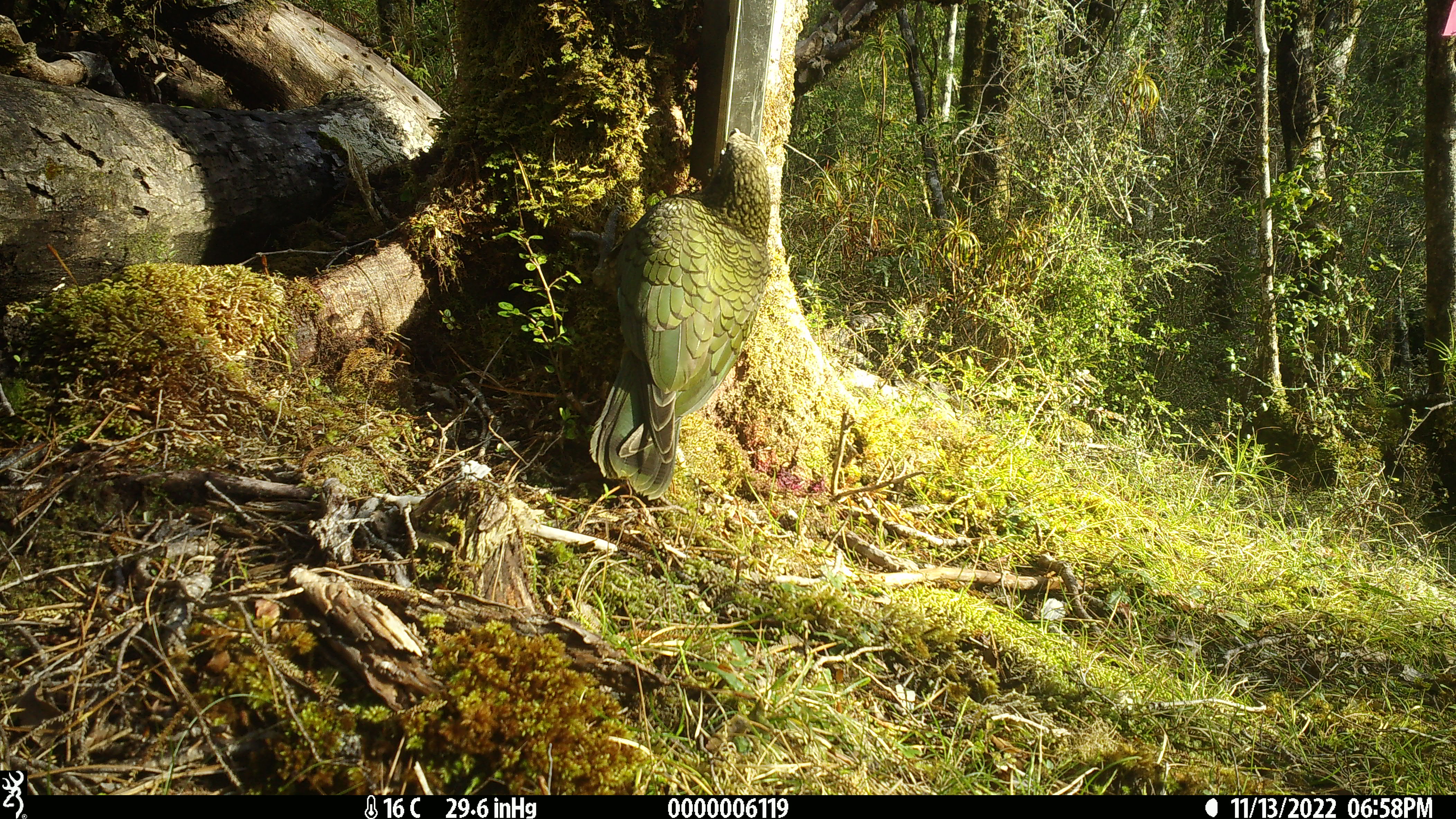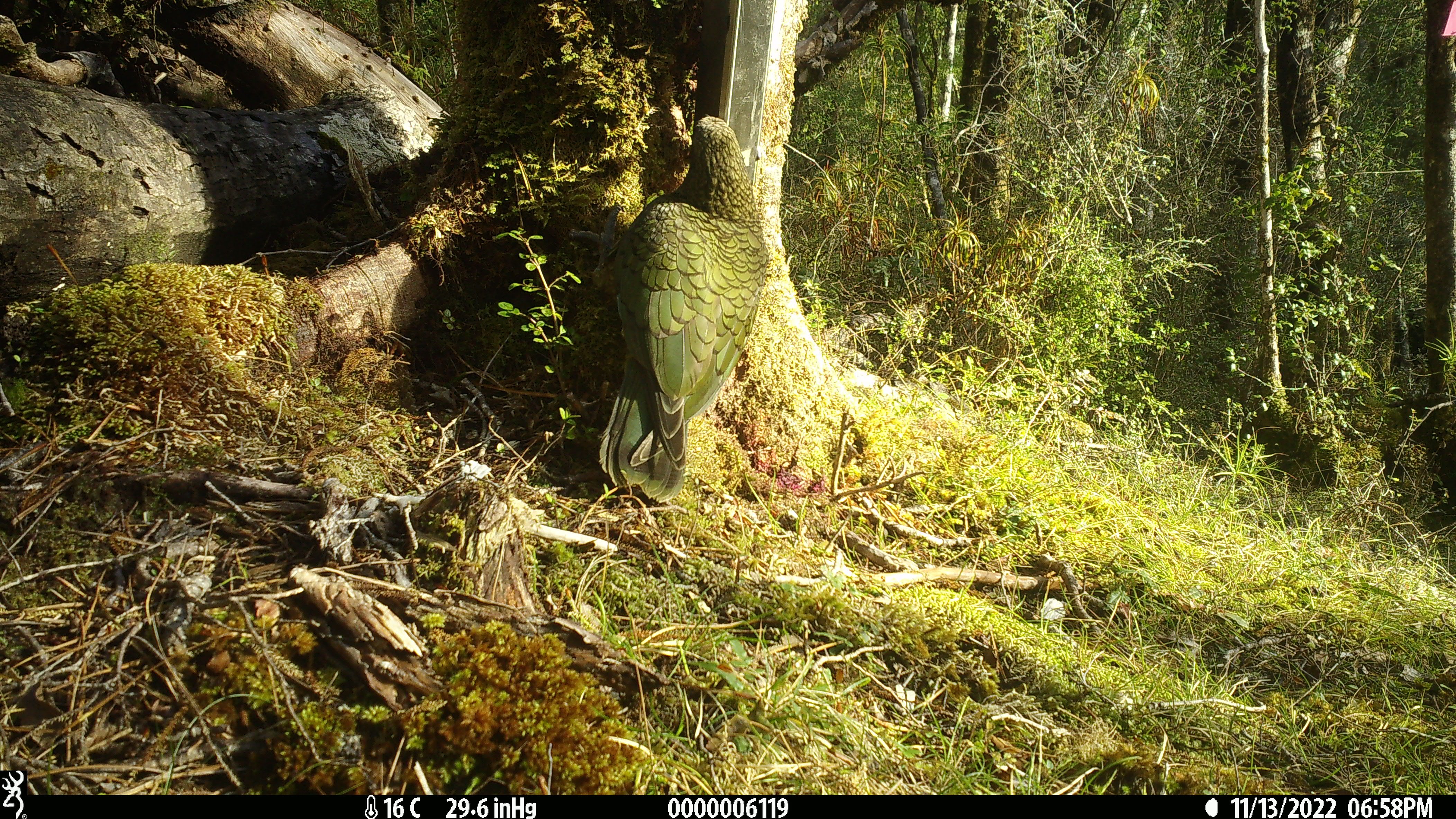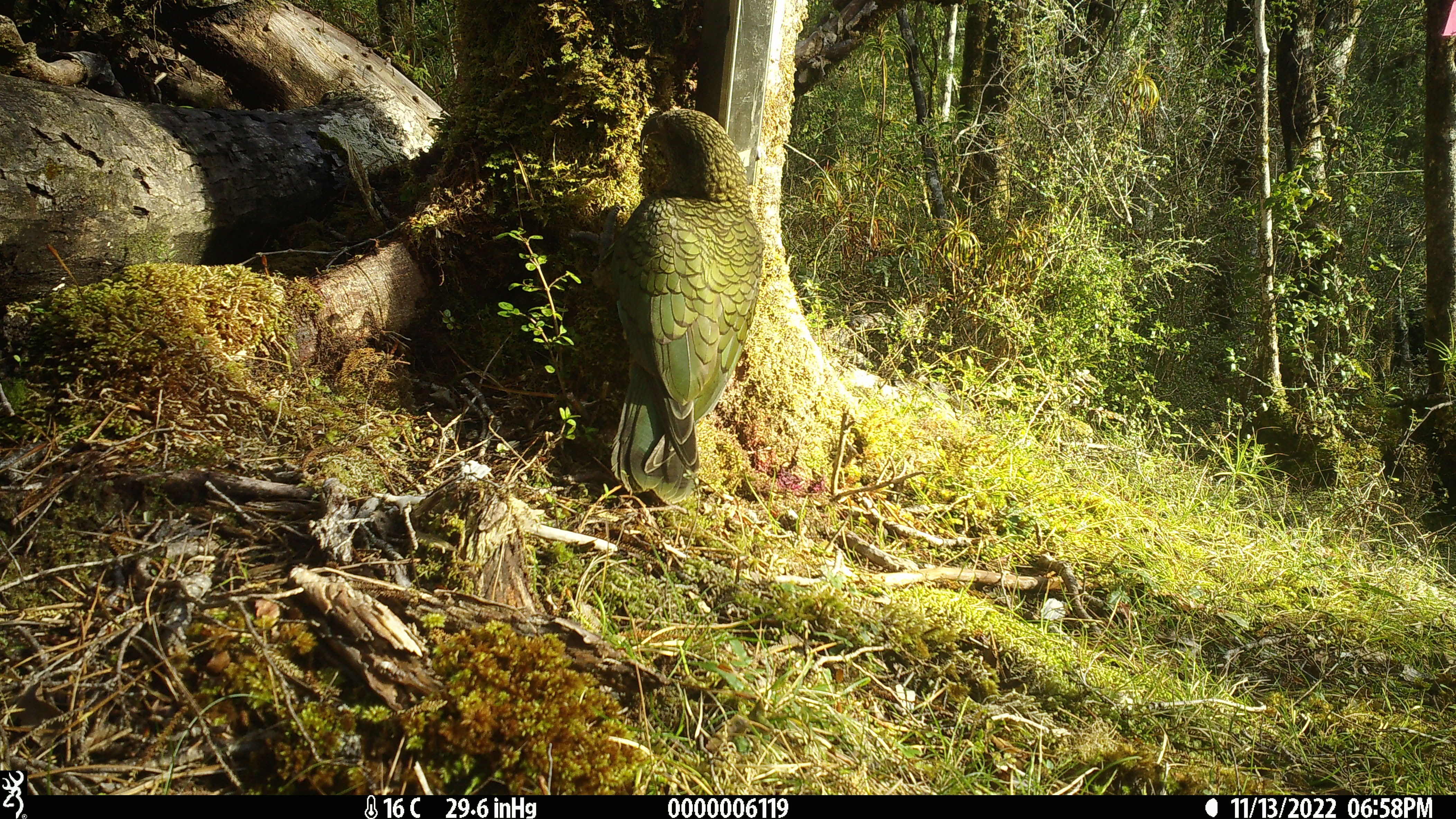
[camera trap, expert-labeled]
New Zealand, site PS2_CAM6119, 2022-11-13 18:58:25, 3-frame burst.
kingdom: Animalia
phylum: Chordata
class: Aves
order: Psittaciformes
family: Strigopidae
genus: Nestor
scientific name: Nestor notabilis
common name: kea